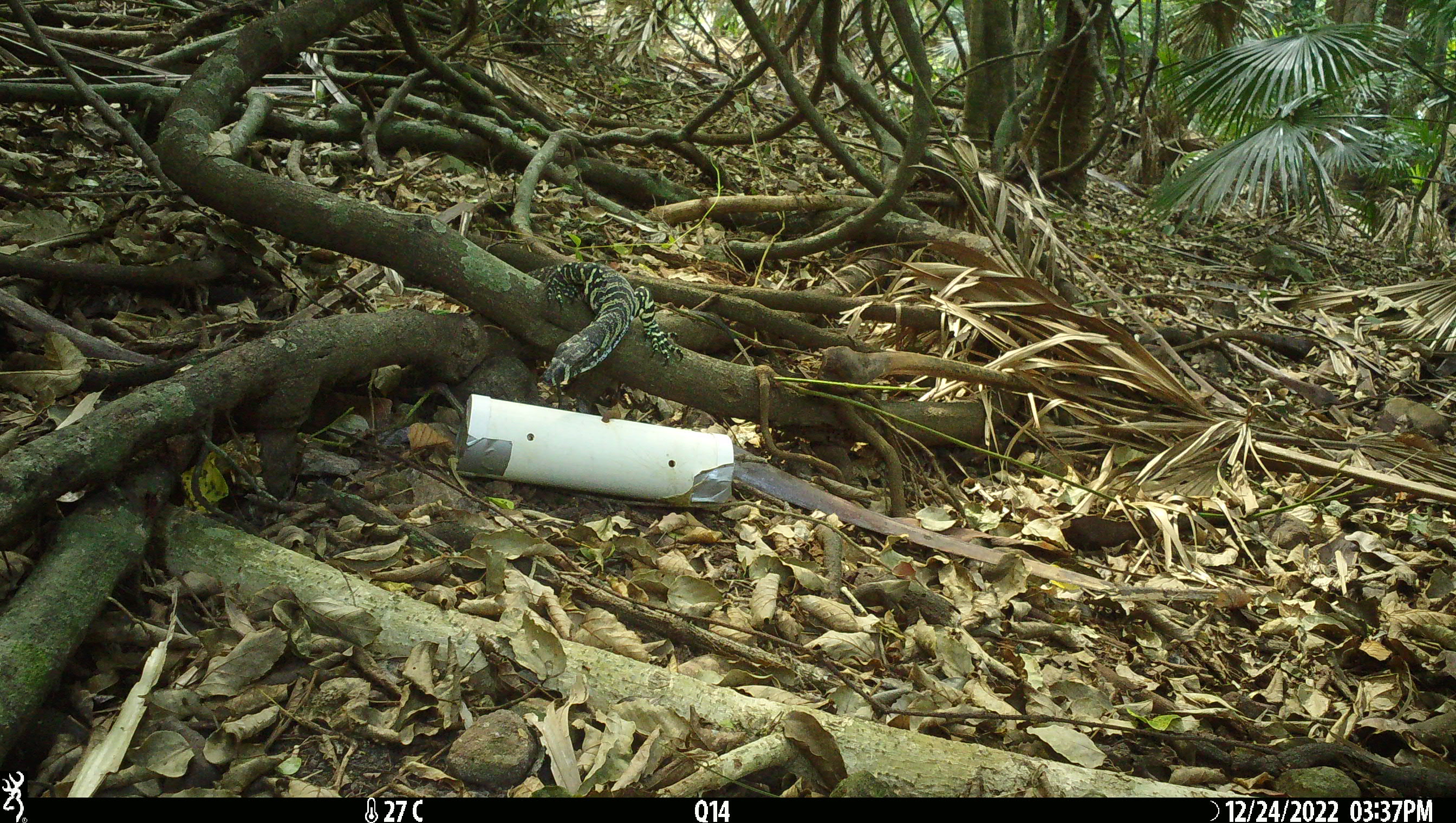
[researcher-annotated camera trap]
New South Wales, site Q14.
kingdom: Animalia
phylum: Chordata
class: Reptilia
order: Squamata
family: Varanidae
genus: Varanus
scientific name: Varanus varius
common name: lace monitor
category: goanna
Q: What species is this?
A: Goanna (lace monitor) (Varanus varius).